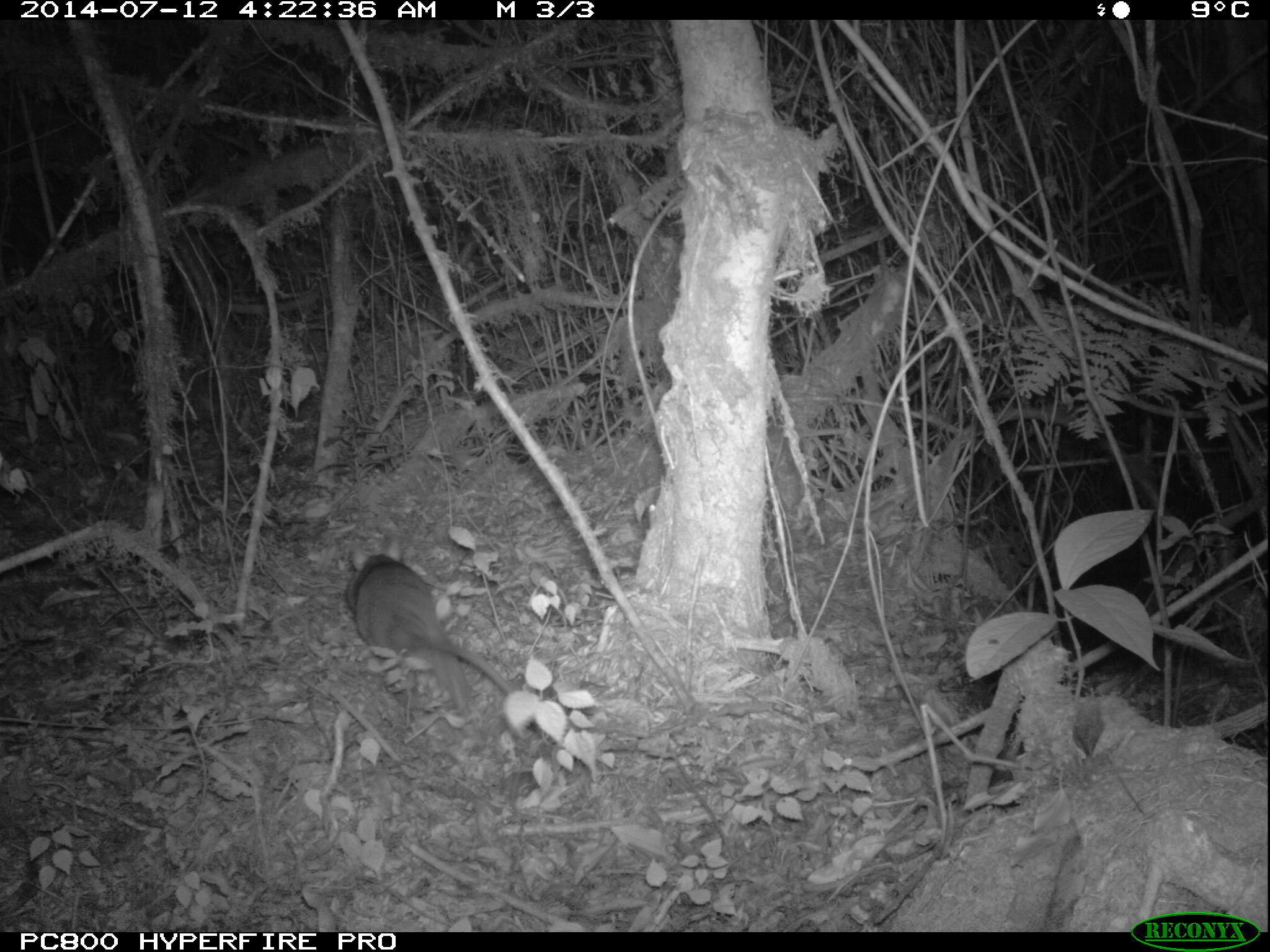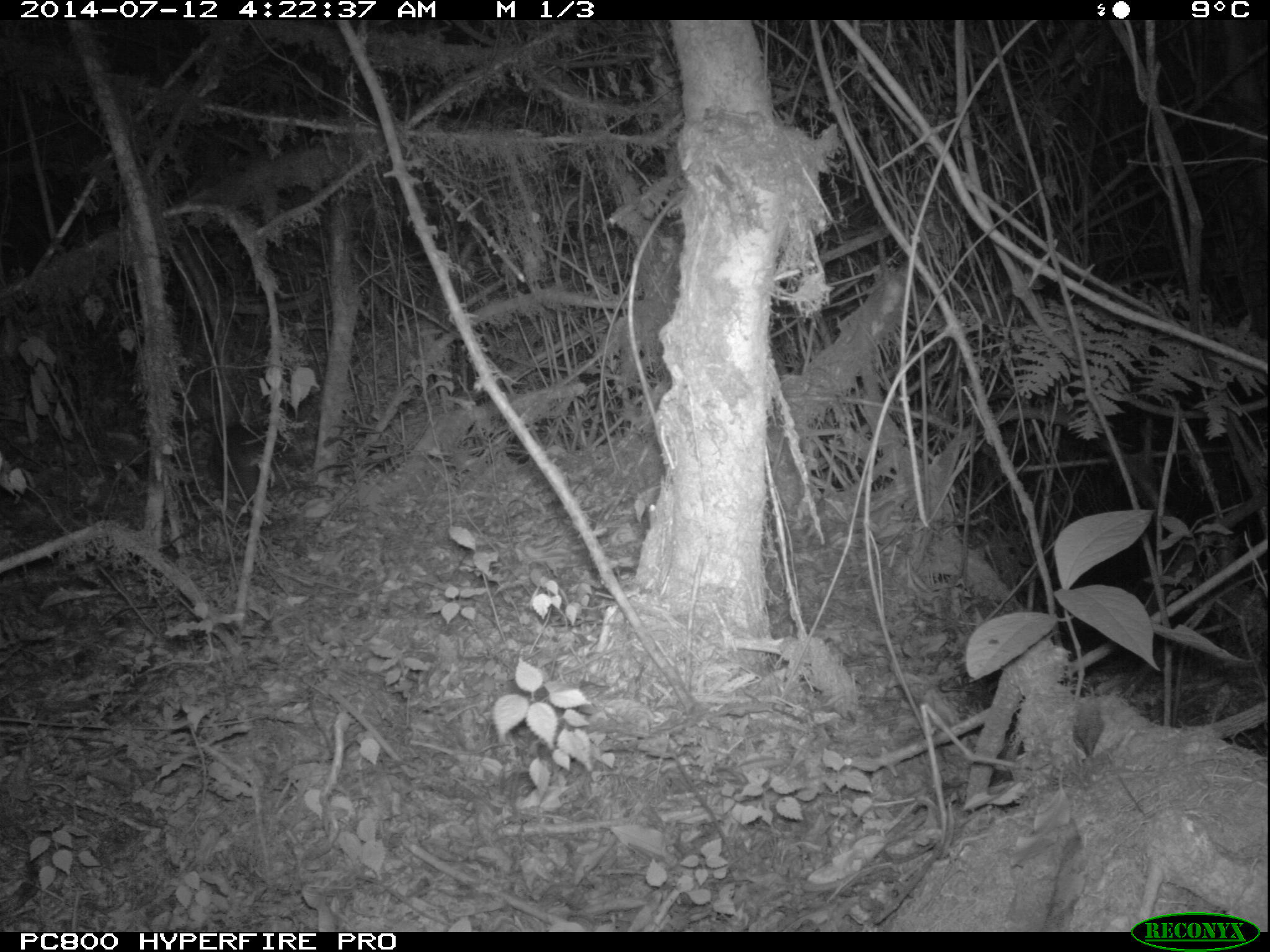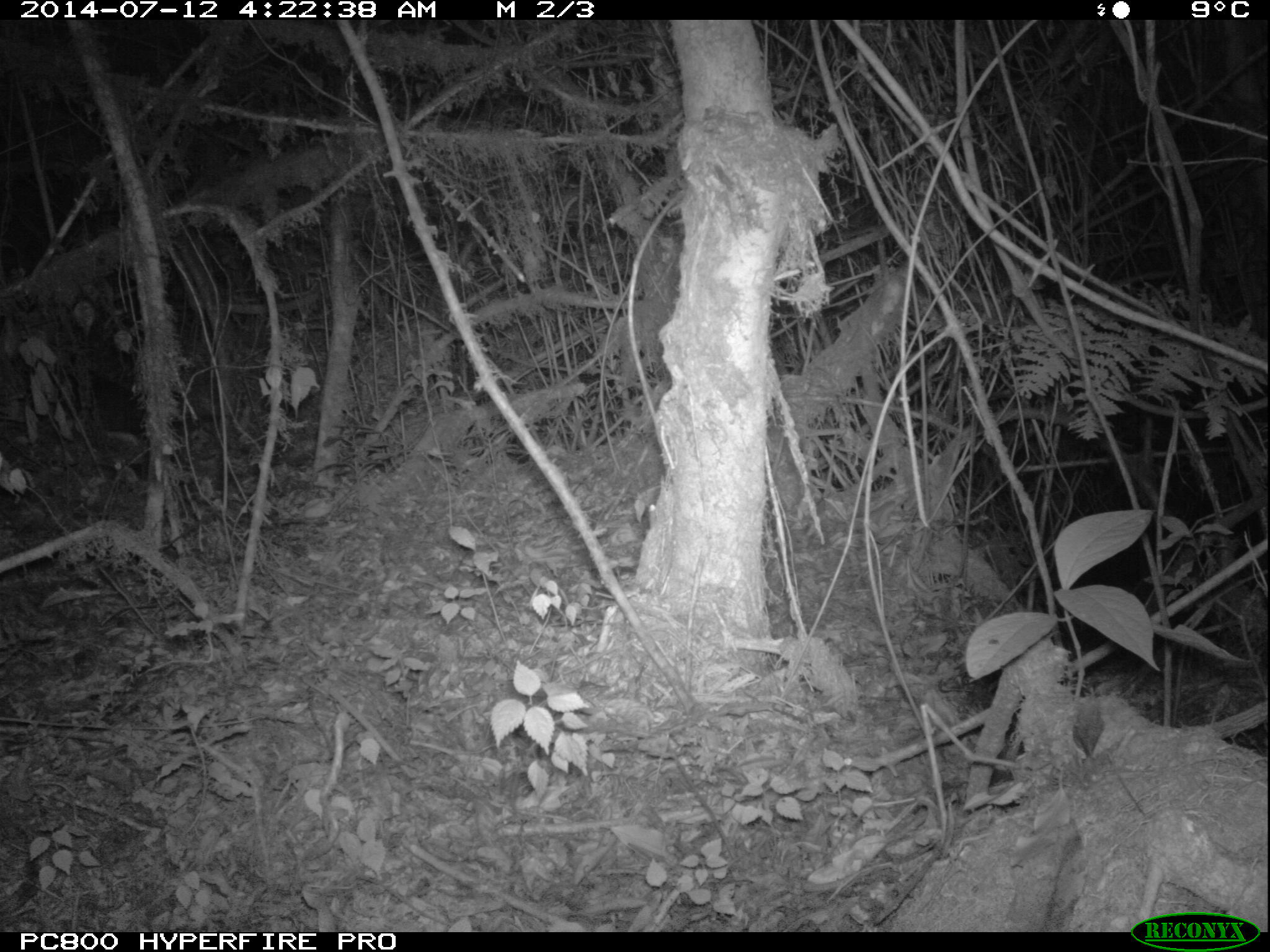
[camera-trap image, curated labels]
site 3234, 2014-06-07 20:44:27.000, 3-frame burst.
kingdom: Animalia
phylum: Chordata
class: Mammalia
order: Rodentia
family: Nesomyidae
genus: Cricetomys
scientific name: Cricetomys gambianus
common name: african giant pouched rat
Cricetomys gambianus (african giant pouched rat), count 1.